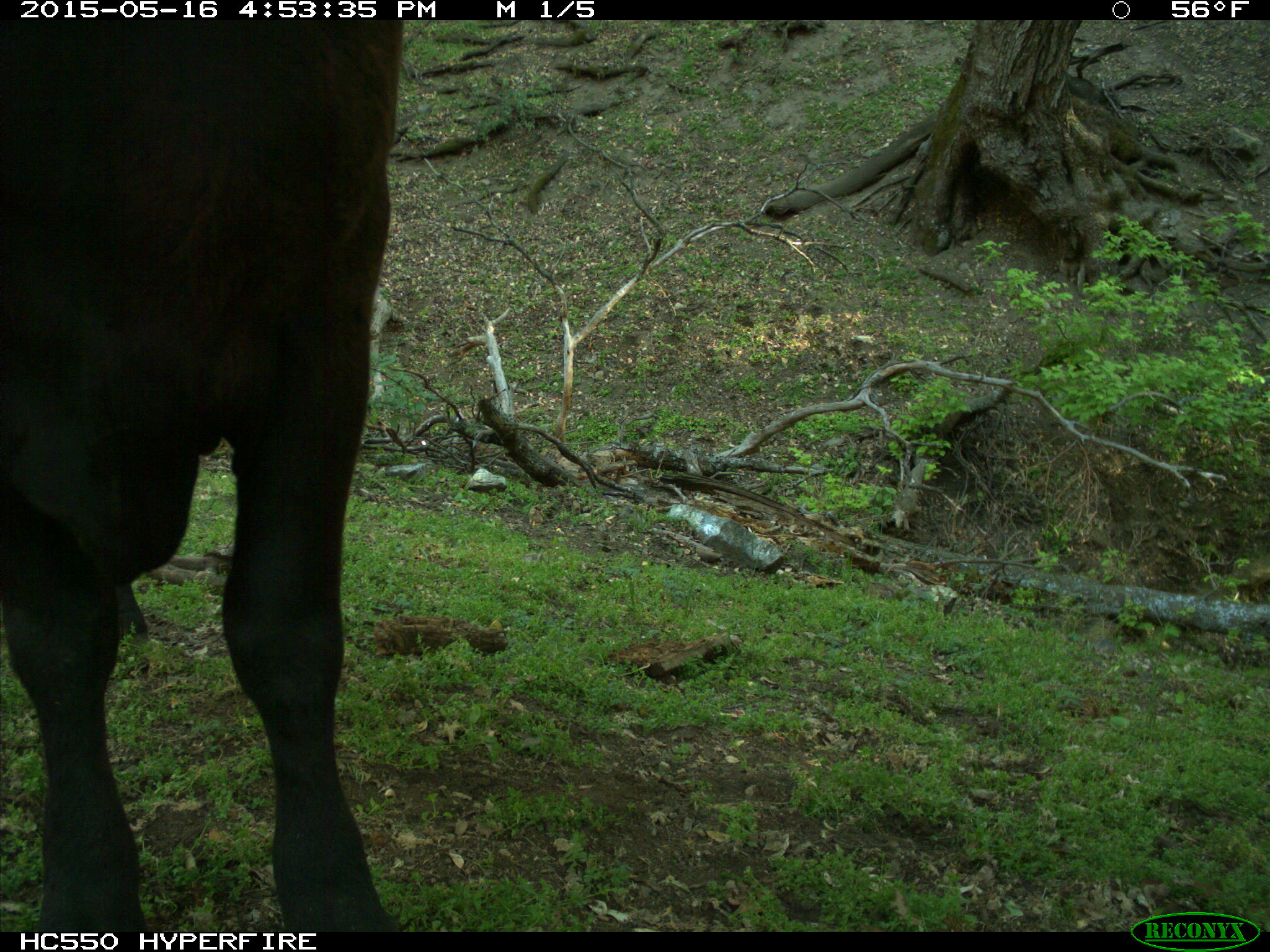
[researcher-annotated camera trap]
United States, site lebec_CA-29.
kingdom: Animalia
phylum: Chordata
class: Mammalia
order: Artiodactyla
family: Bovidae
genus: Bos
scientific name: Bos taurus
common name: domestic cow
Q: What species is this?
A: Bos taurus (domestic cow).